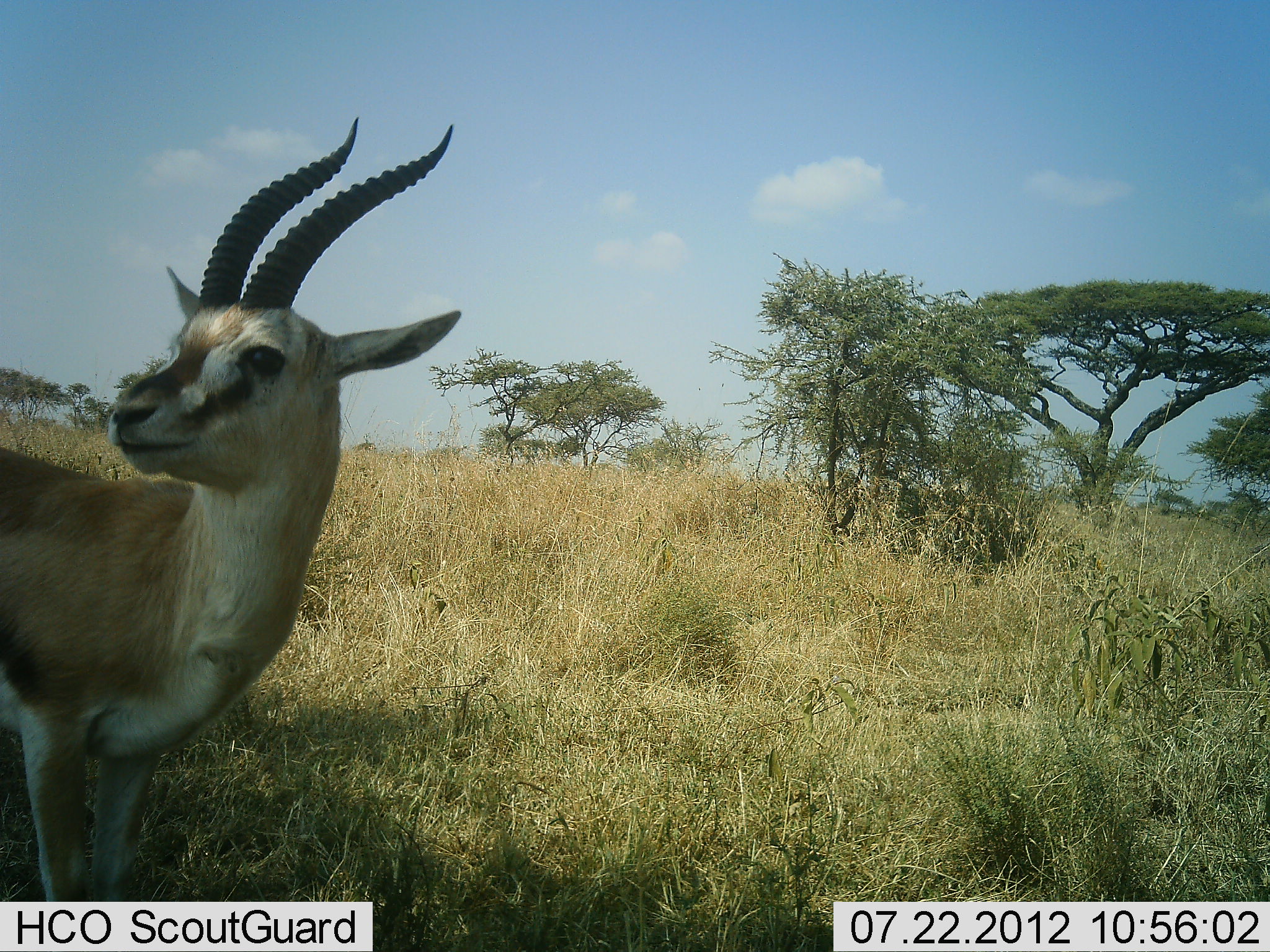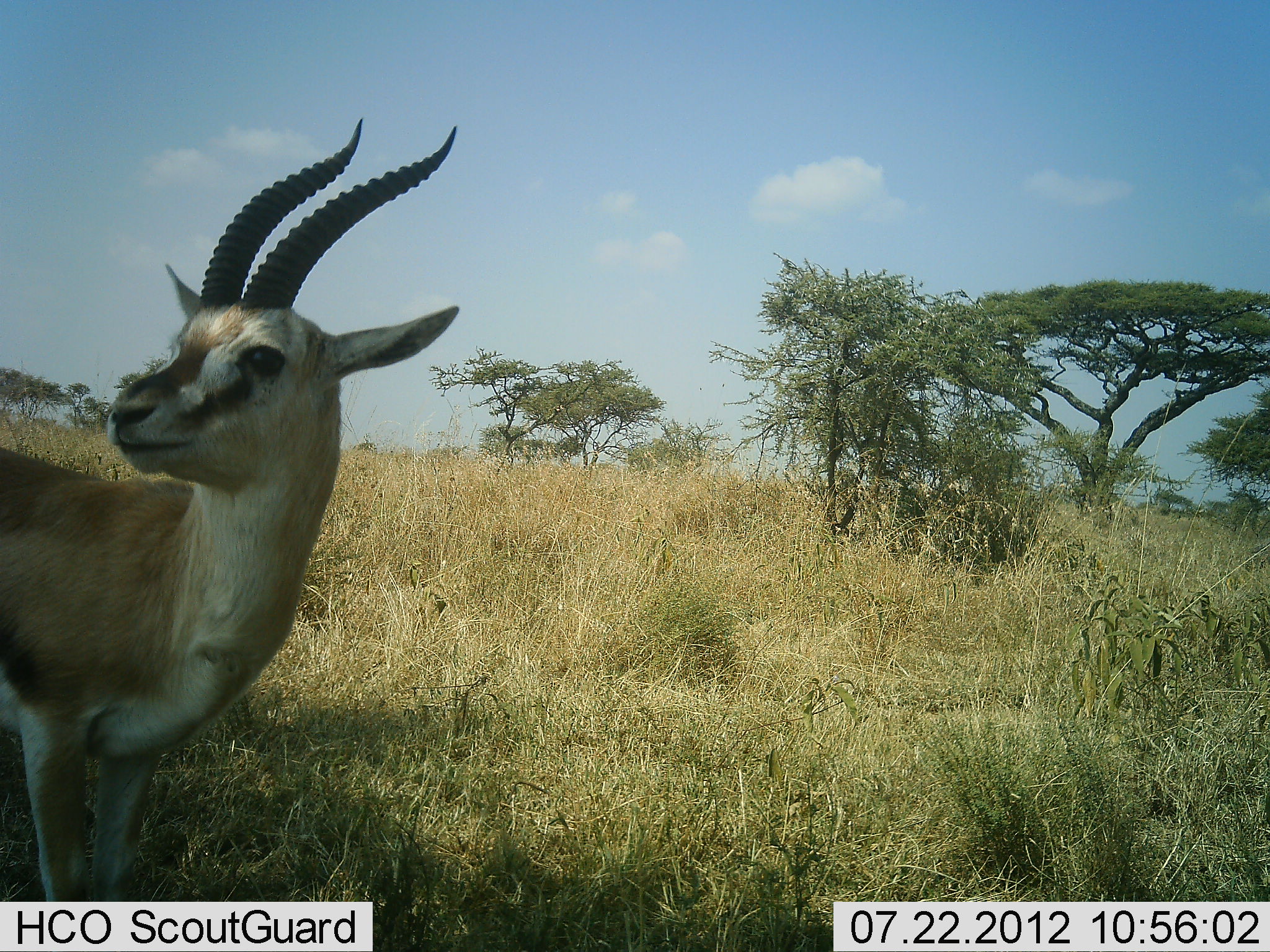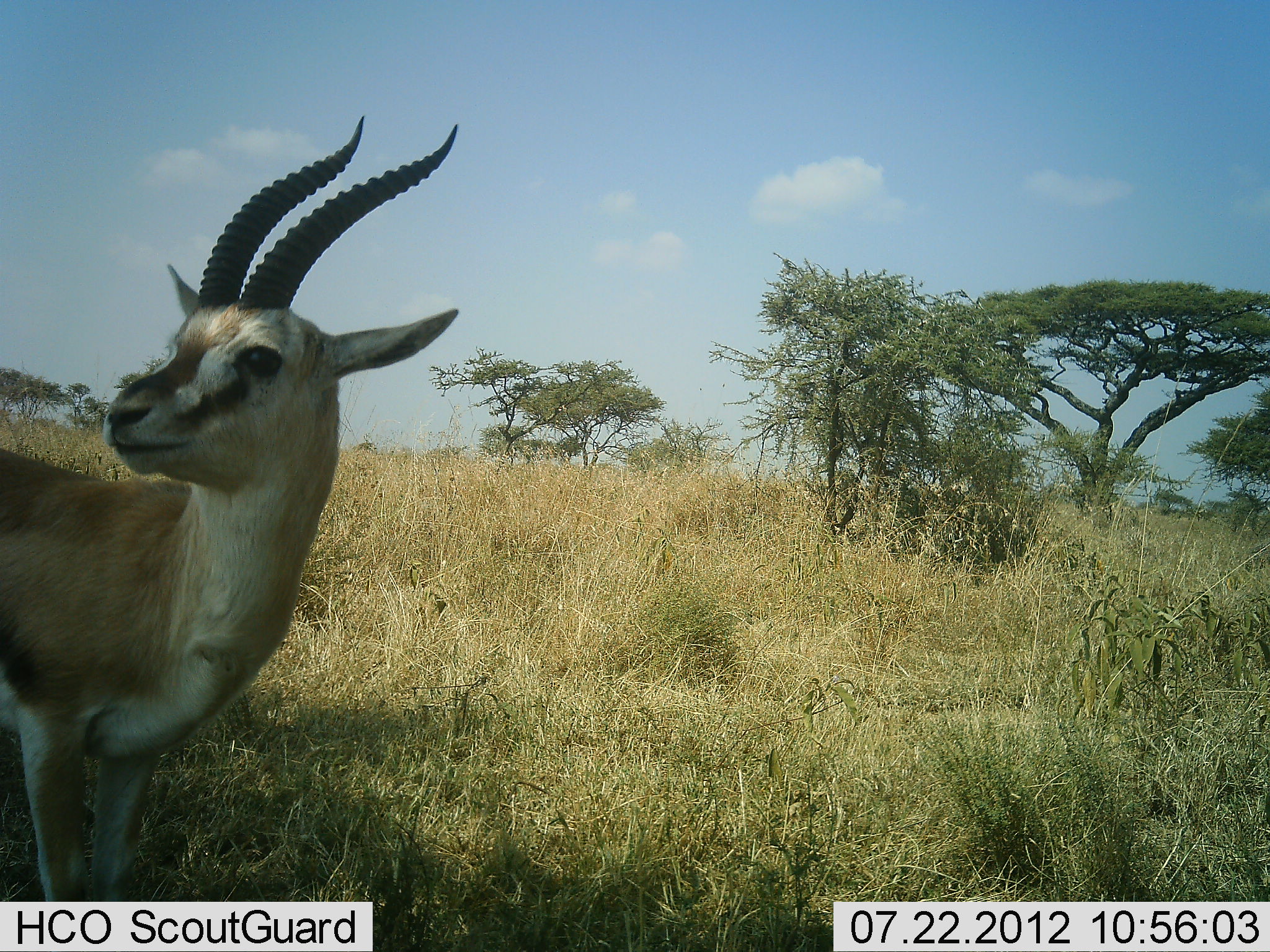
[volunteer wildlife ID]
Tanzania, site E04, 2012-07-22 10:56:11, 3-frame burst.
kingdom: Animalia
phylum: Chordata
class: Mammalia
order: Artiodactyla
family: Bovidae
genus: Eudorcas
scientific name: Eudorcas thomsonii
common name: thomson's gazelle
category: gazellethomsons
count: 1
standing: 100%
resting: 0%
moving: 0%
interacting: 0%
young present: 0%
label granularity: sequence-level